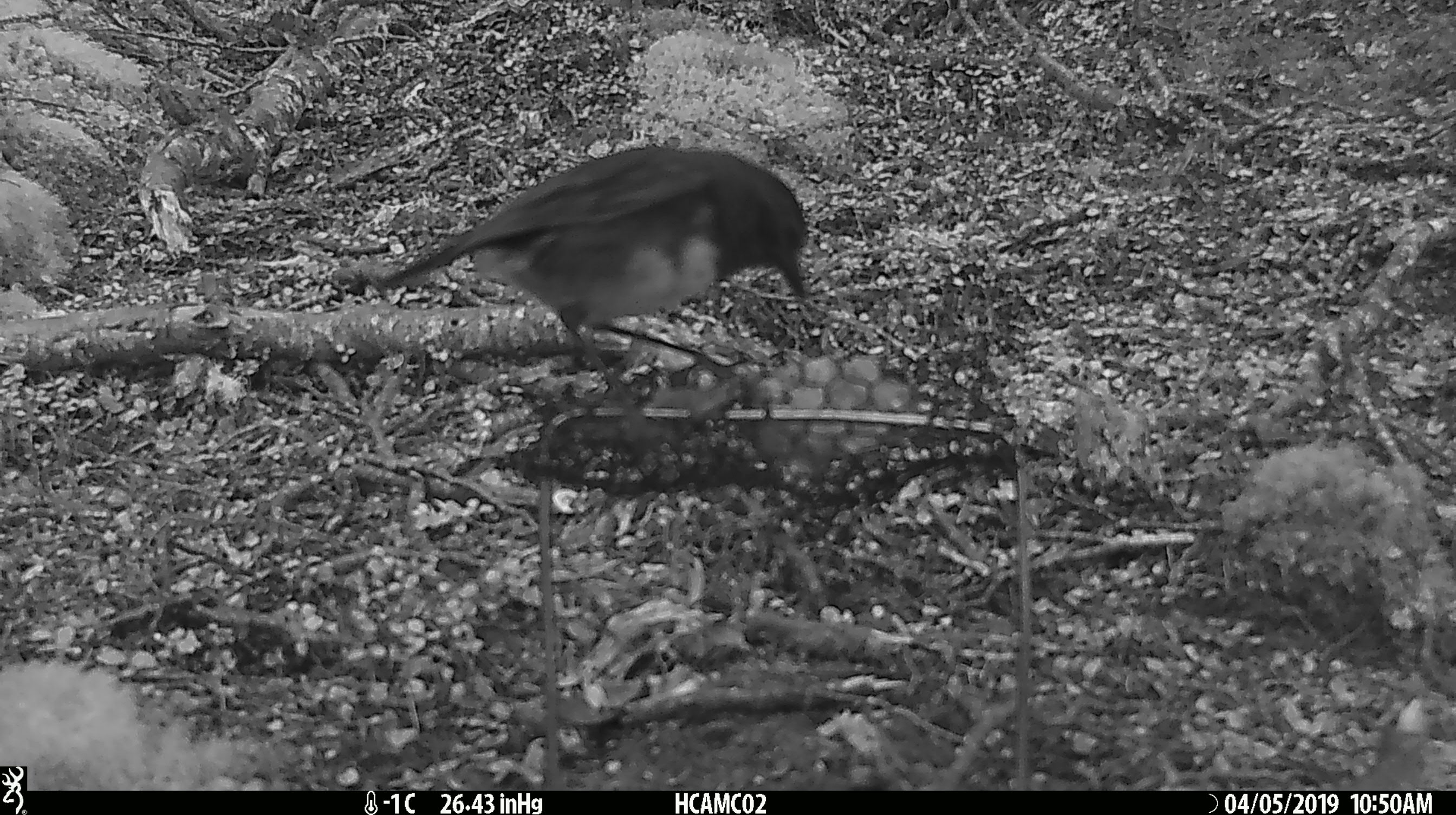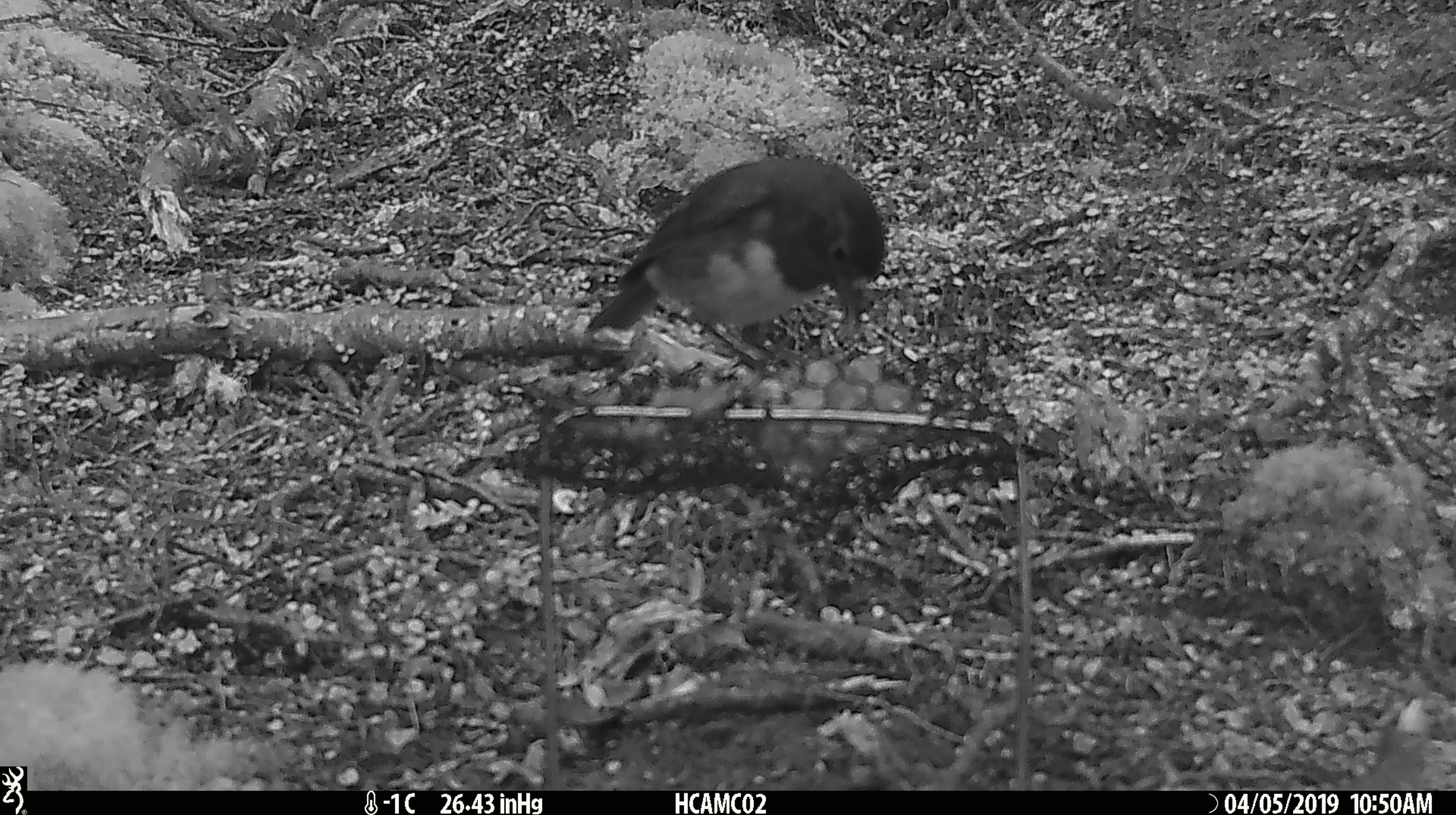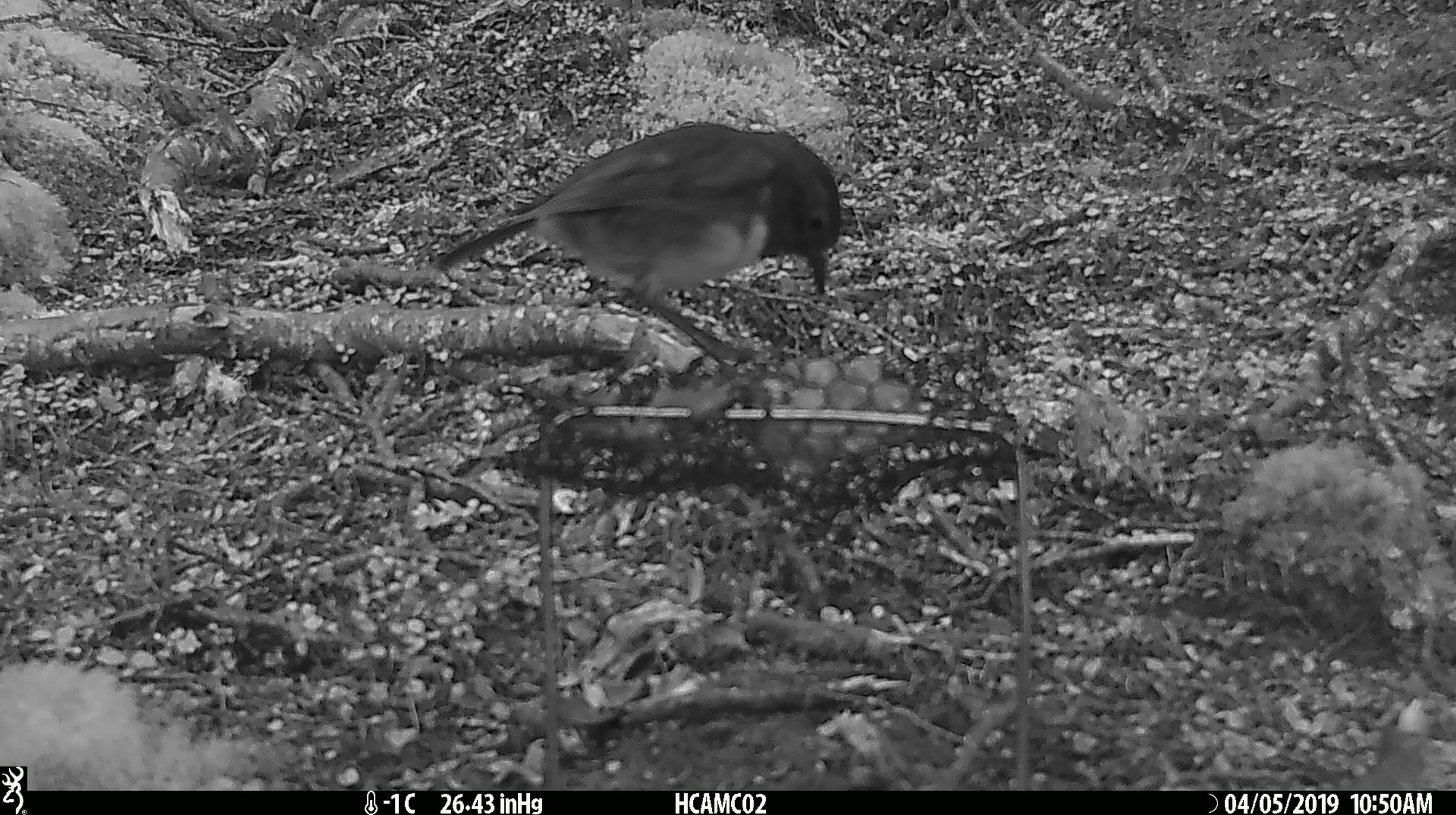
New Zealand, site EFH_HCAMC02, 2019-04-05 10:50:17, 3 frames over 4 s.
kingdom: Animalia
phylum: Chordata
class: Aves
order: Passeriformes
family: Petroicidae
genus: Petroica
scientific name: Petroica australis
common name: new zealand robin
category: robin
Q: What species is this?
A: Robin (new zealand robin) (Petroica australis).